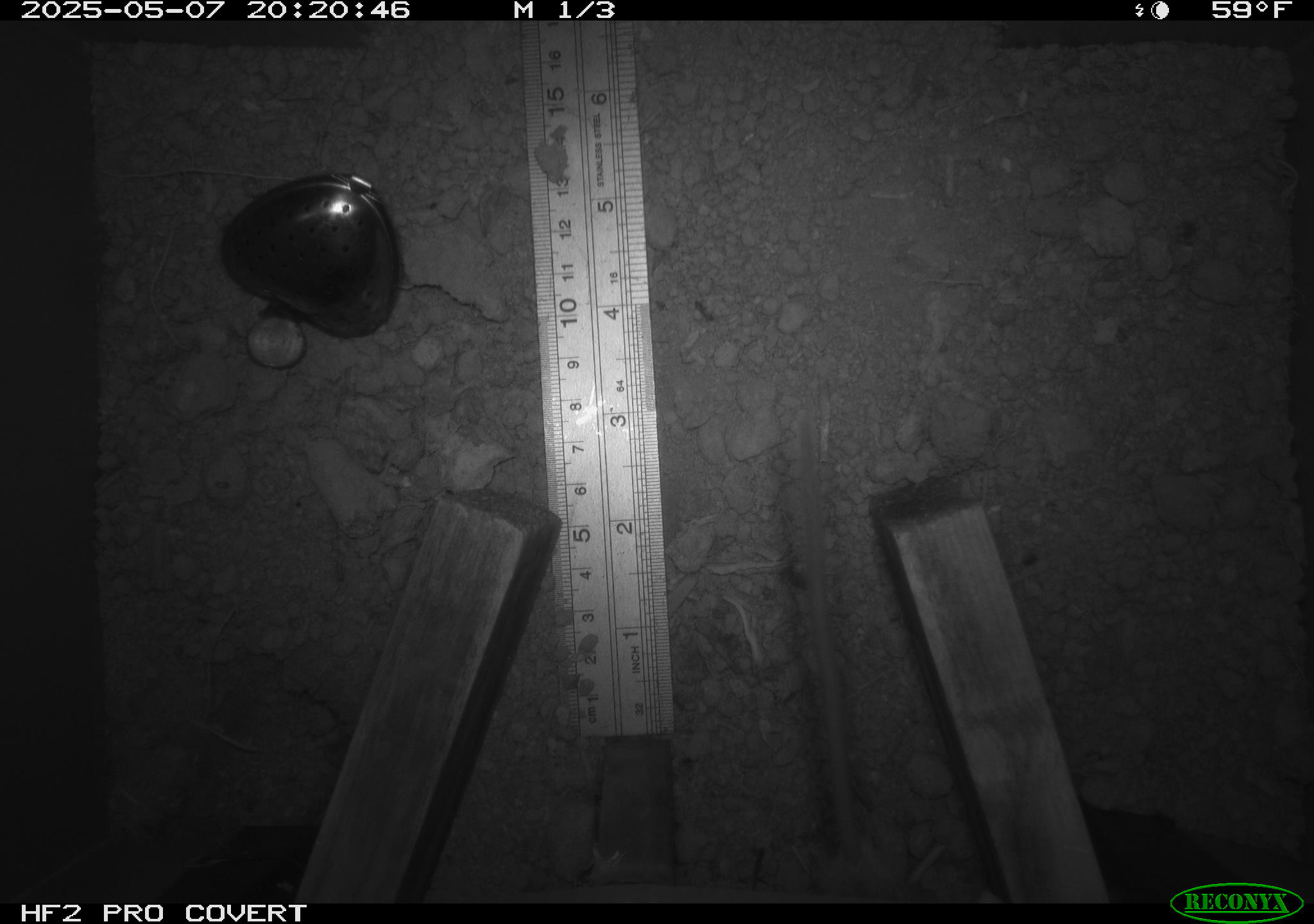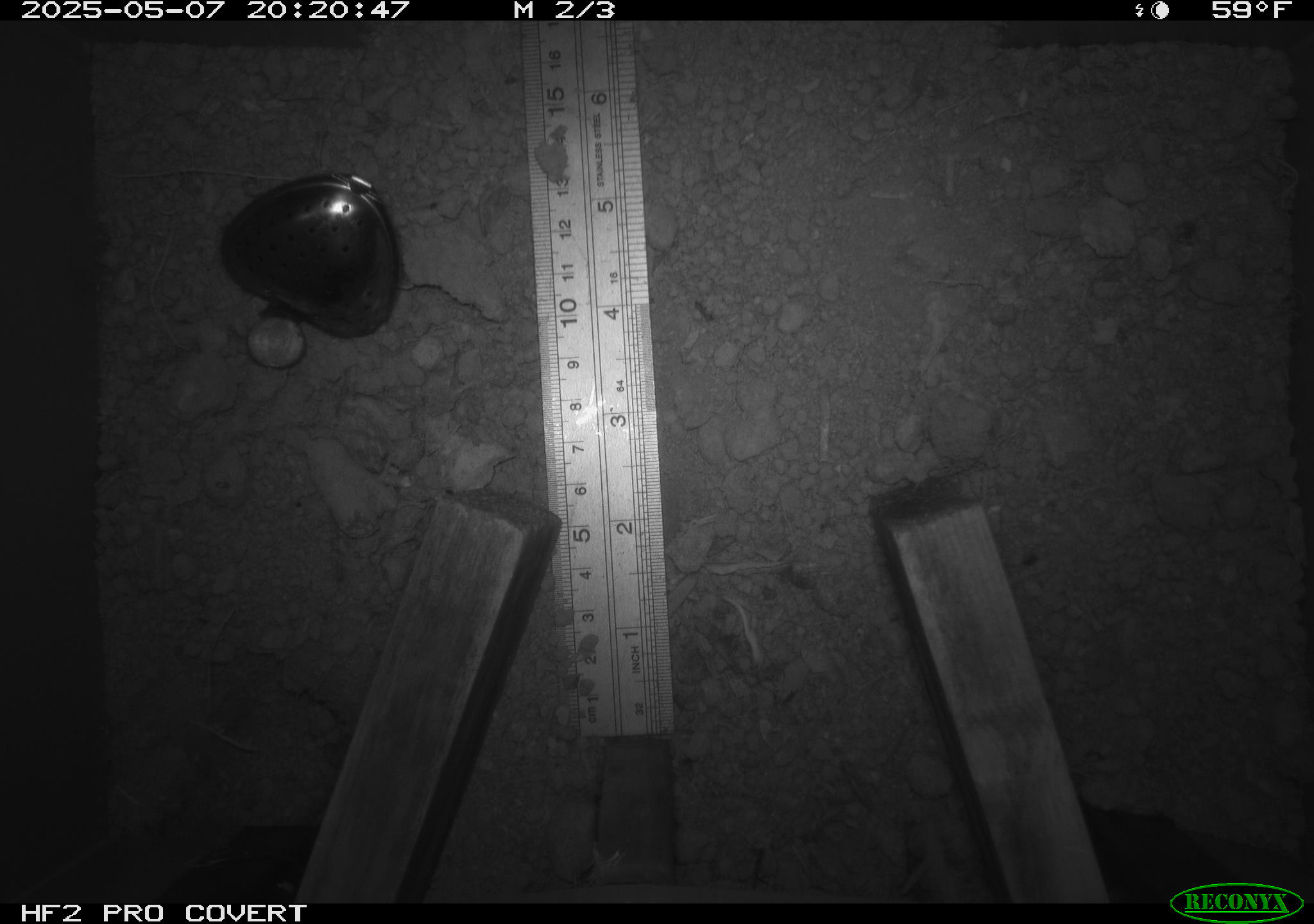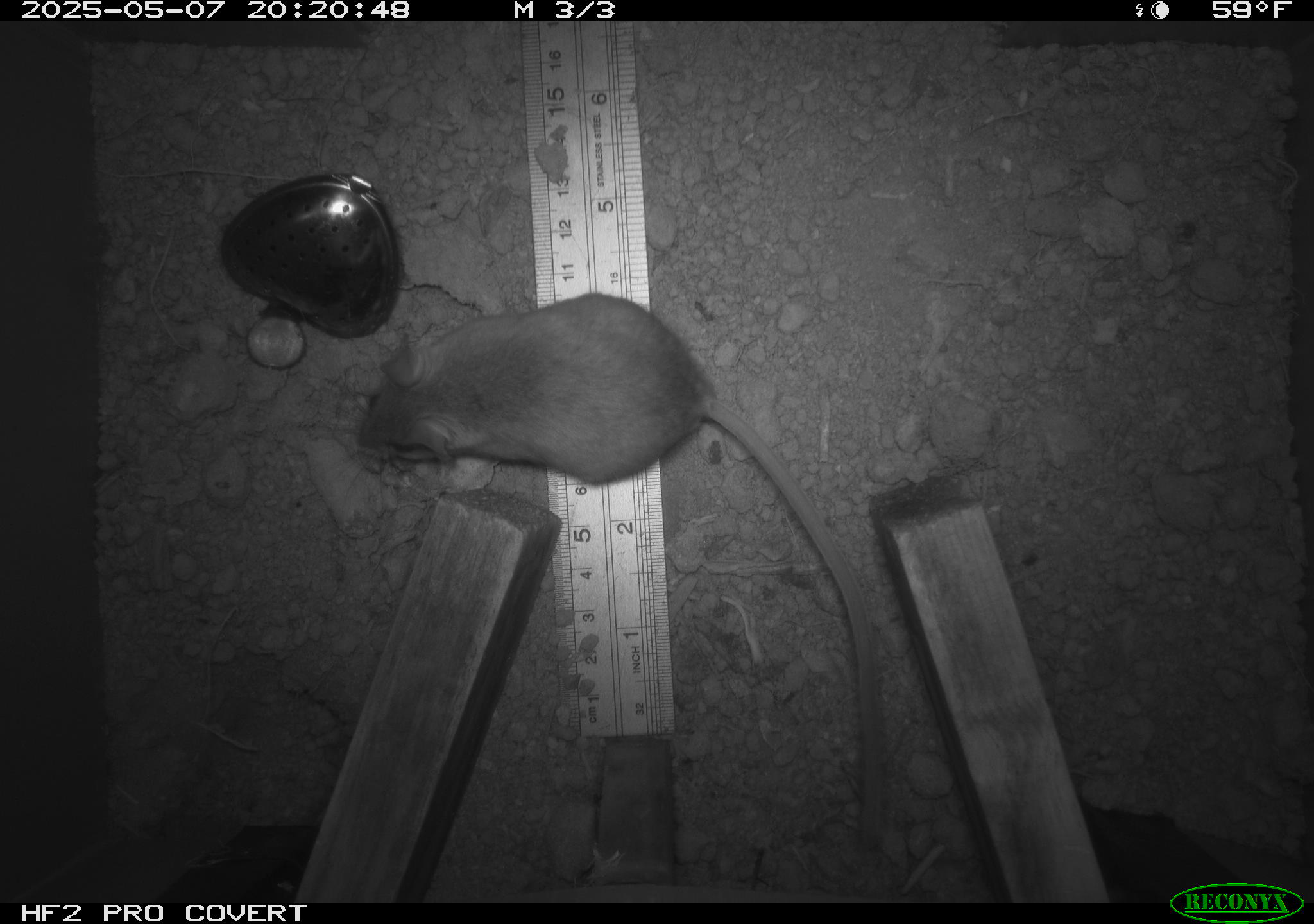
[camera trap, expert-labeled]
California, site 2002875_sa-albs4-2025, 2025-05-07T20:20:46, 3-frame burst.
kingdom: Animalia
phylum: Chordata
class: Mammalia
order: Rodentia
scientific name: Rodentia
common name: mouse species